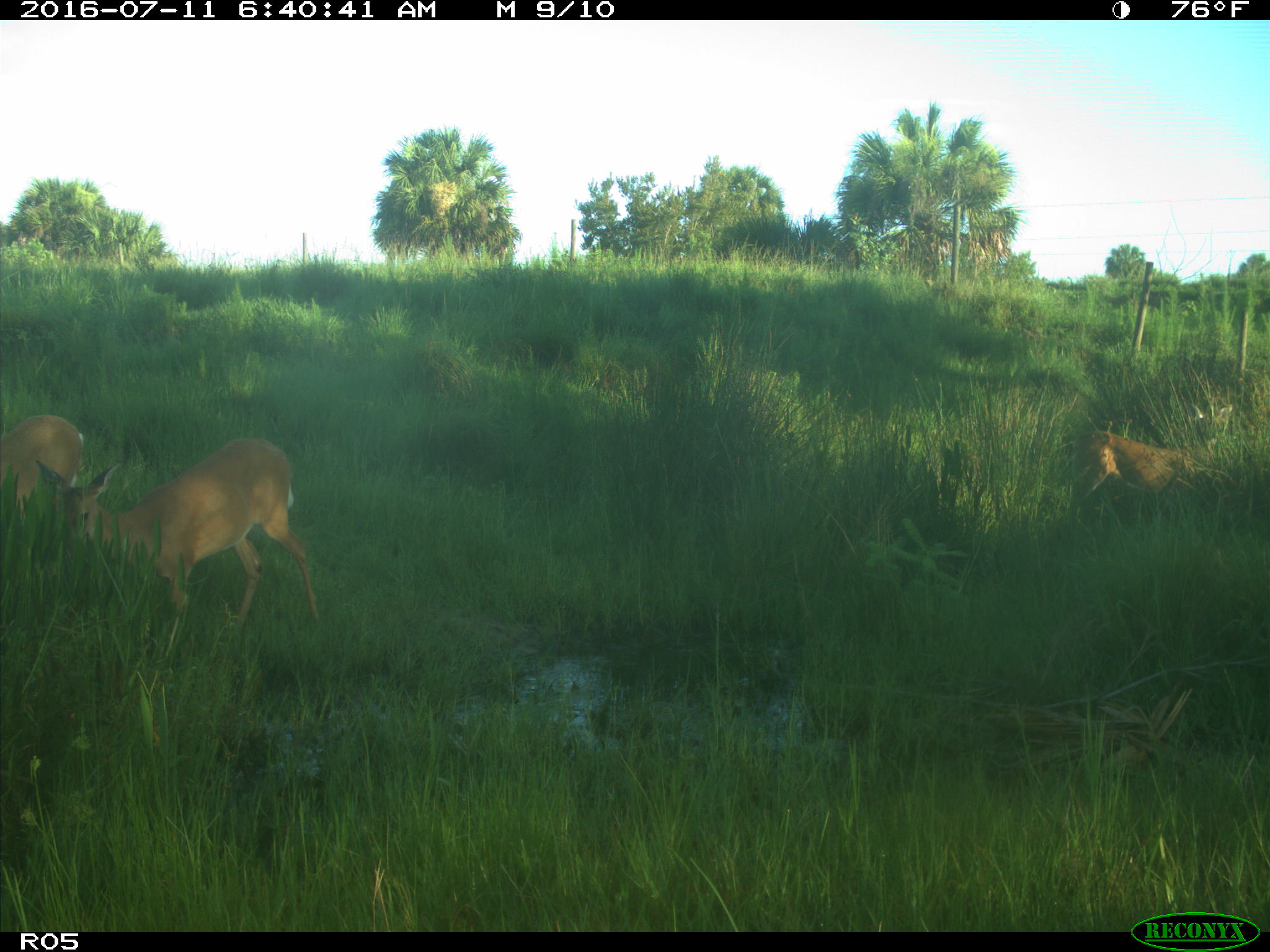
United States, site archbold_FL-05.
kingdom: Animalia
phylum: Chordata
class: Mammalia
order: Artiodactyla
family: Cervidae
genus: Odocoileus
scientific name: Odocoileus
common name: deer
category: unidentified deer